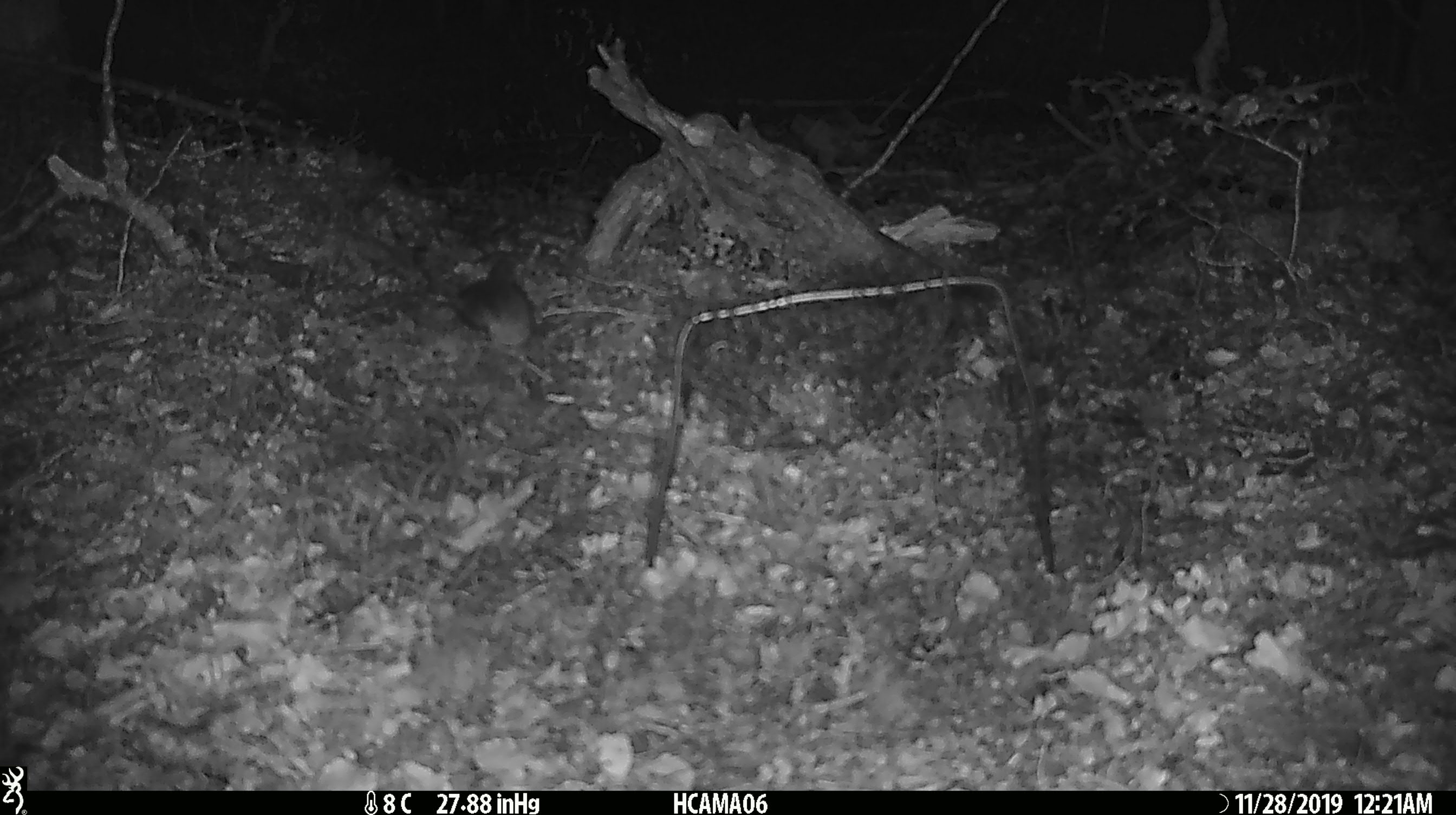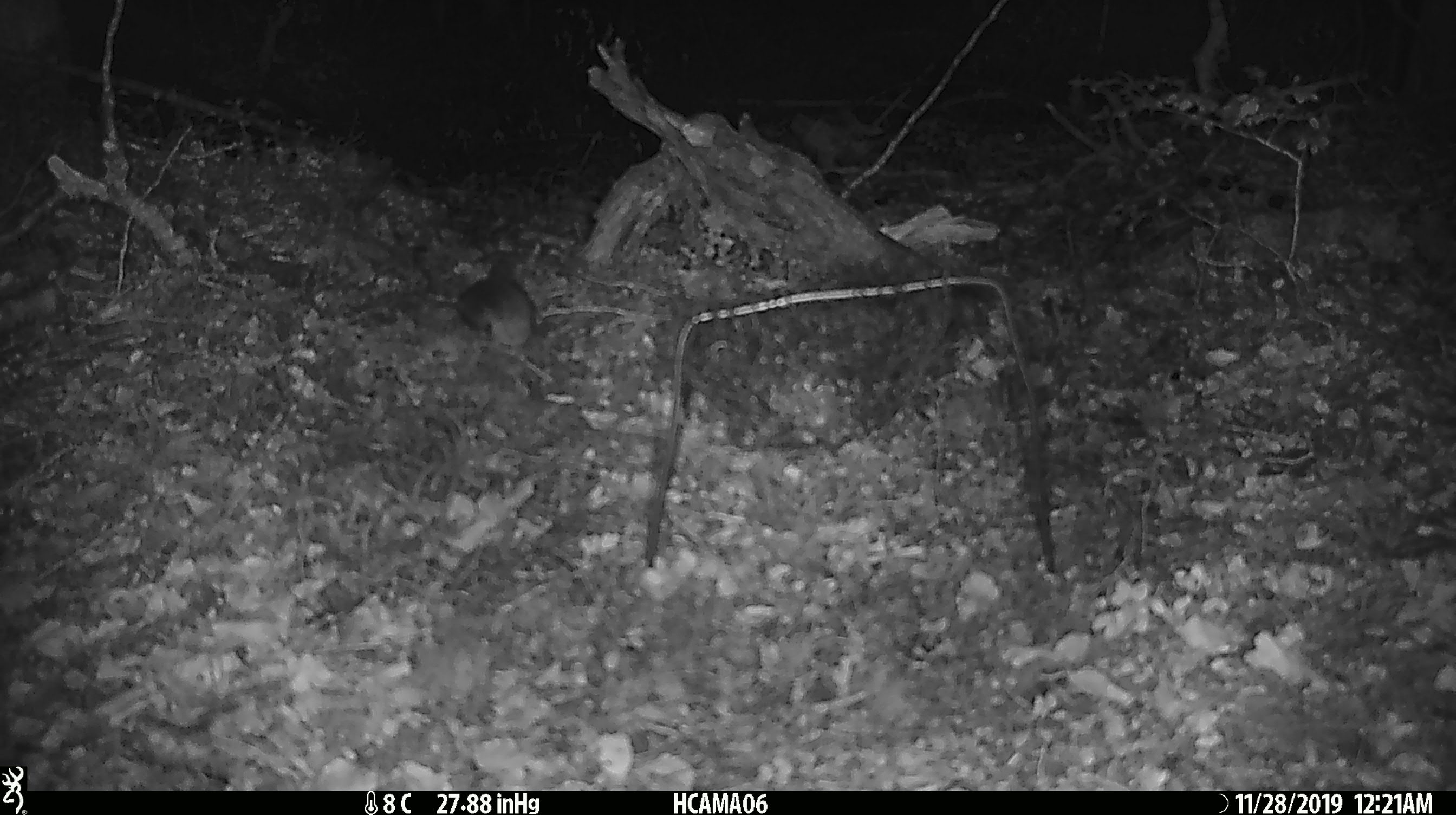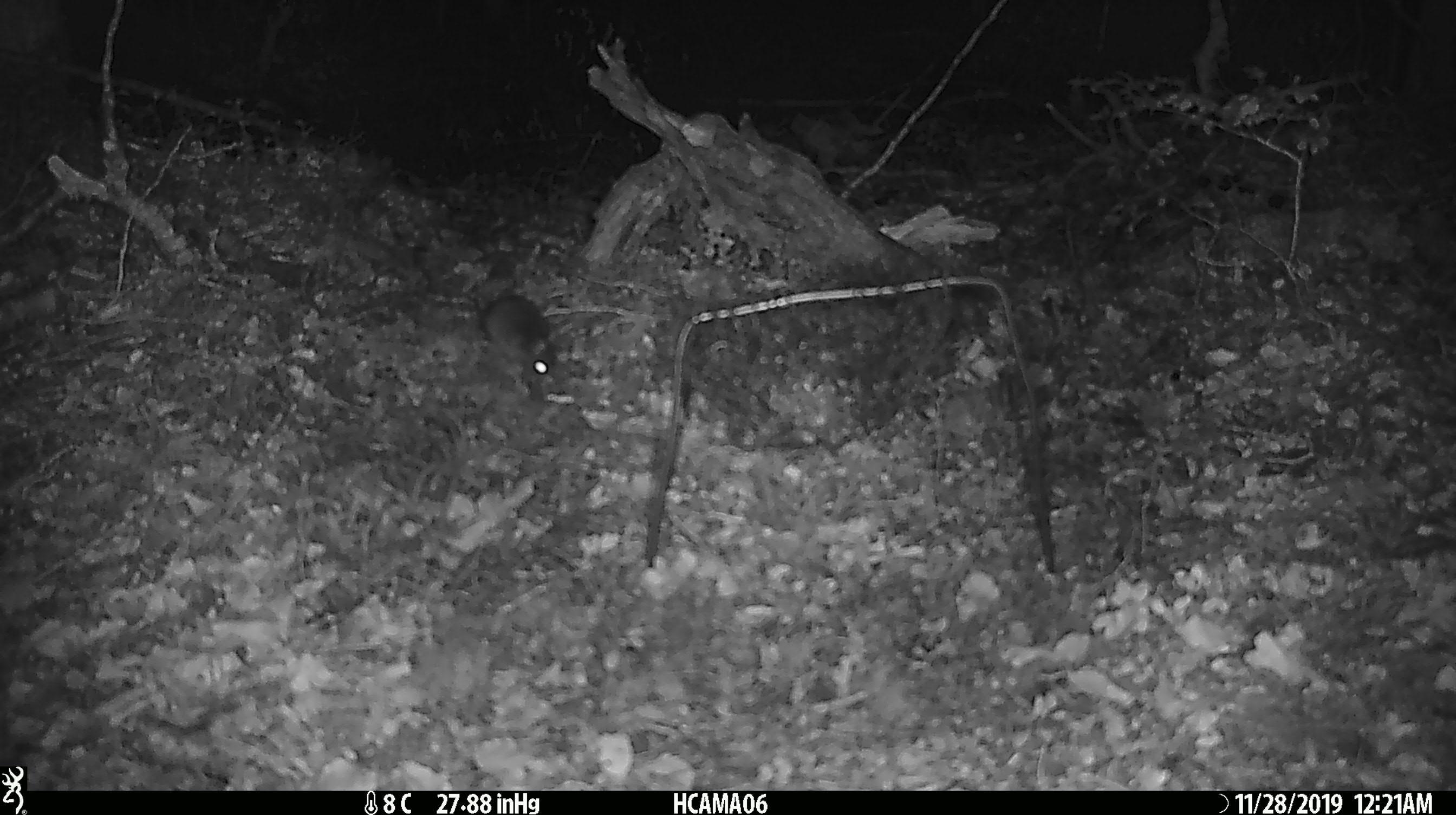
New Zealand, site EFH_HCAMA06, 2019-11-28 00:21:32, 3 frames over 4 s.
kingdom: Animalia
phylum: Chordata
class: Mammalia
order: Rodentia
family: Muridae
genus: Mus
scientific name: Mus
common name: mouse